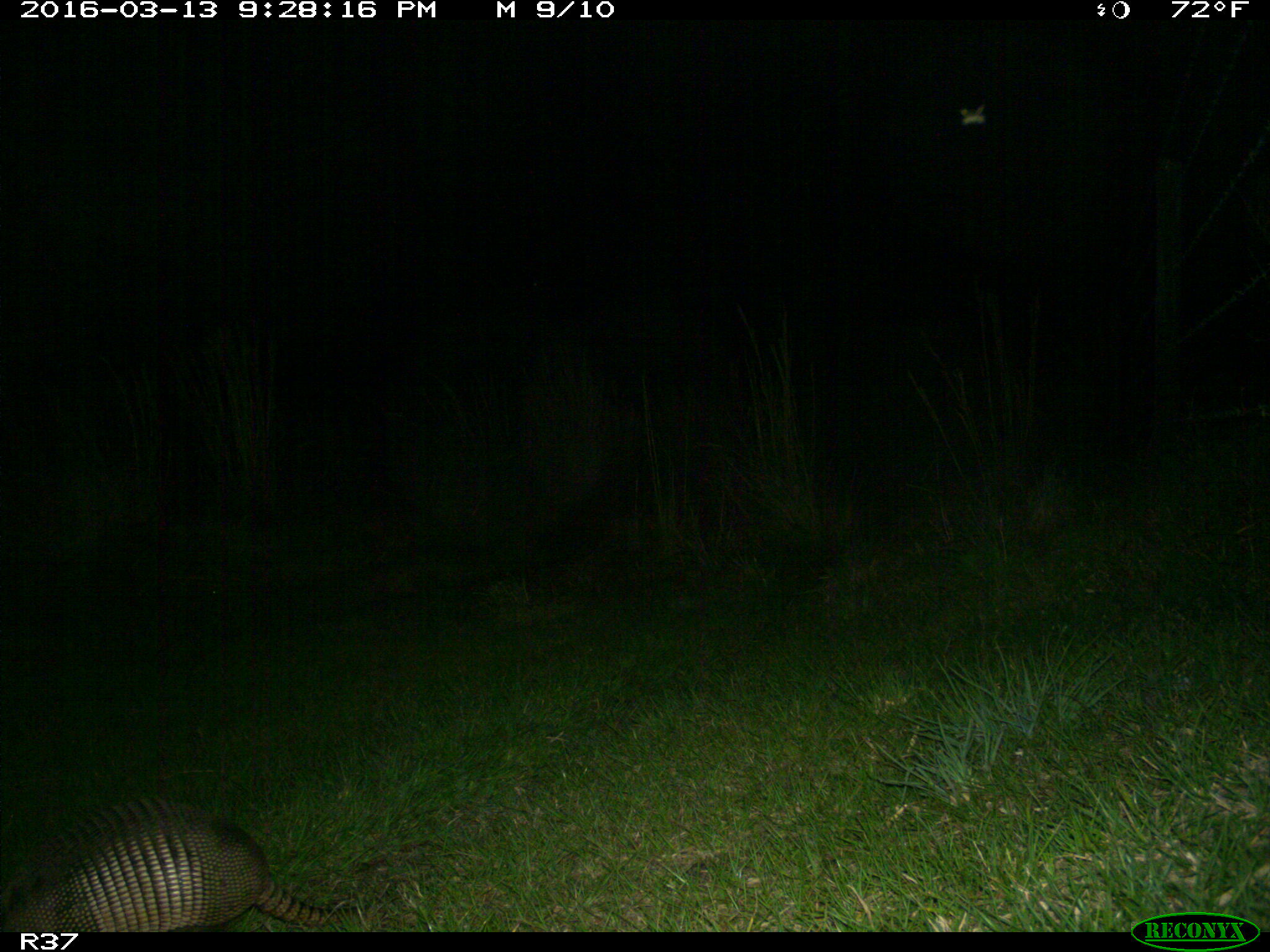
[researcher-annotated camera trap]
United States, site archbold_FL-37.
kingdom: Animalia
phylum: Chordata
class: Mammalia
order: Cingulata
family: Dasypodidae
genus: Dasypus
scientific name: Dasypus novemcinctus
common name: nine-banded armadillo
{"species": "Dasypus novemcinctus (nine-banded armadillo)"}